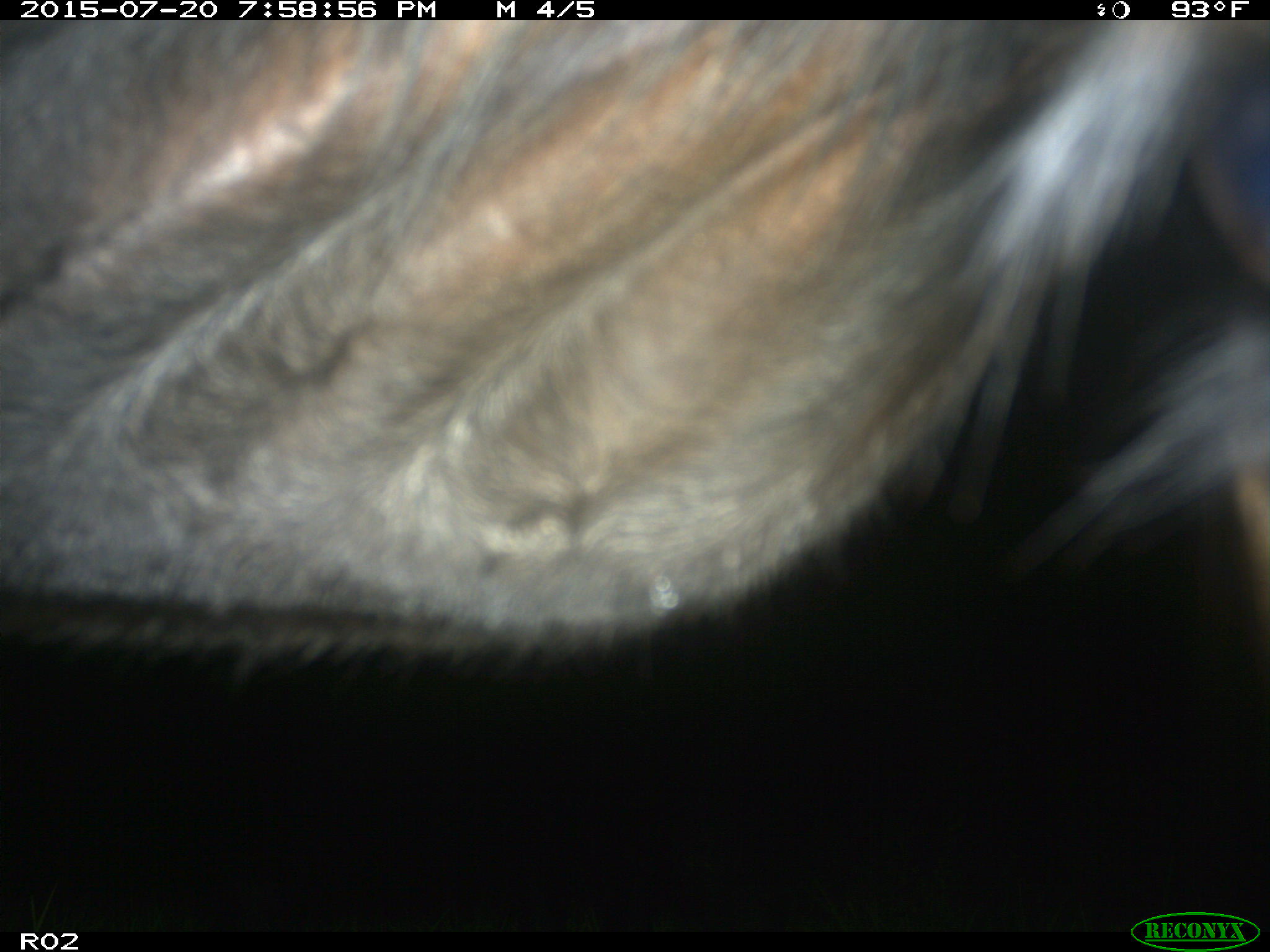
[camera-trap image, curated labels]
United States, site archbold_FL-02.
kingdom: Animalia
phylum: Chordata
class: Mammalia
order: Artiodactyla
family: Bovidae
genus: Bos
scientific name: Bos taurus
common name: domestic cow